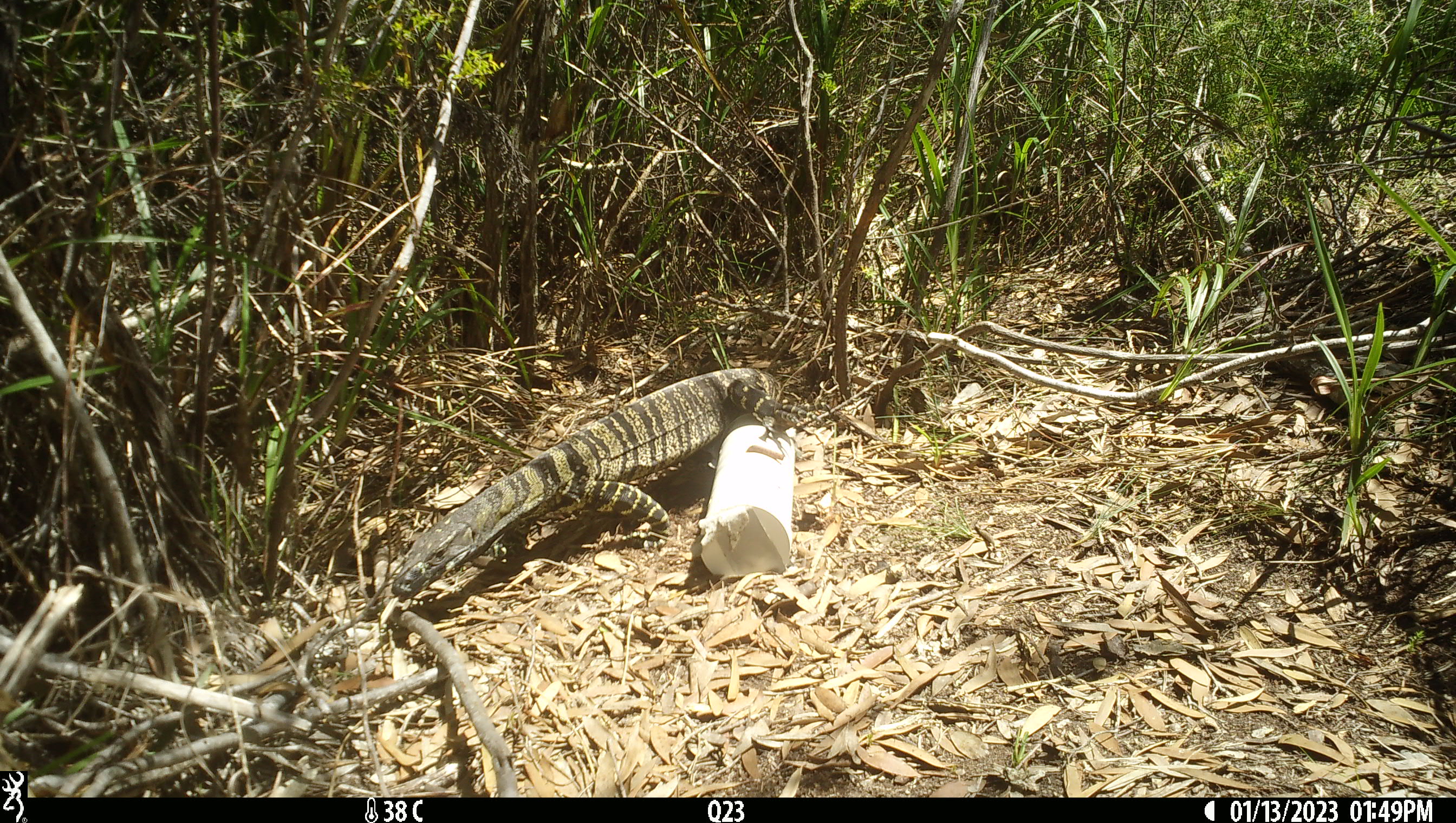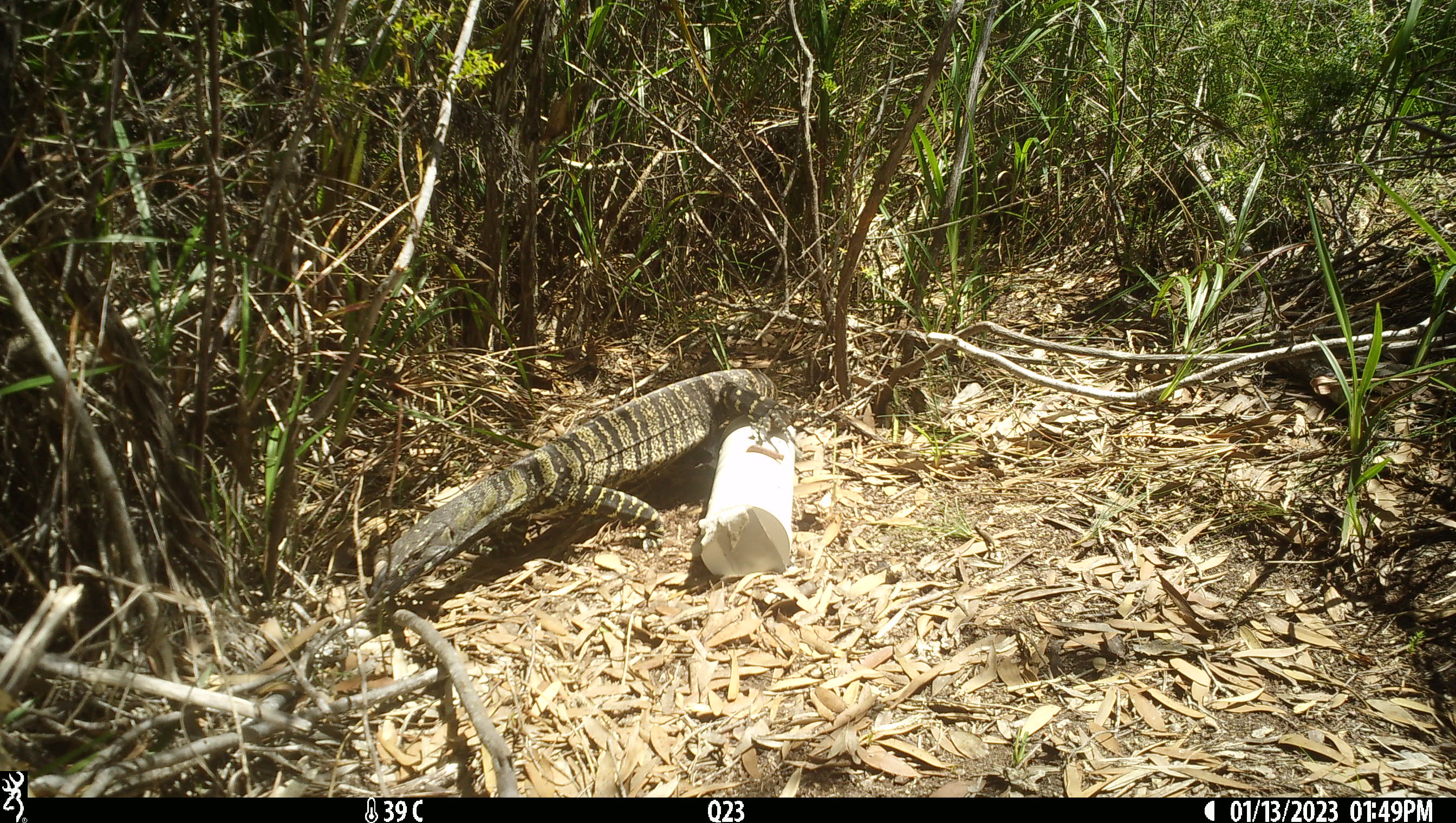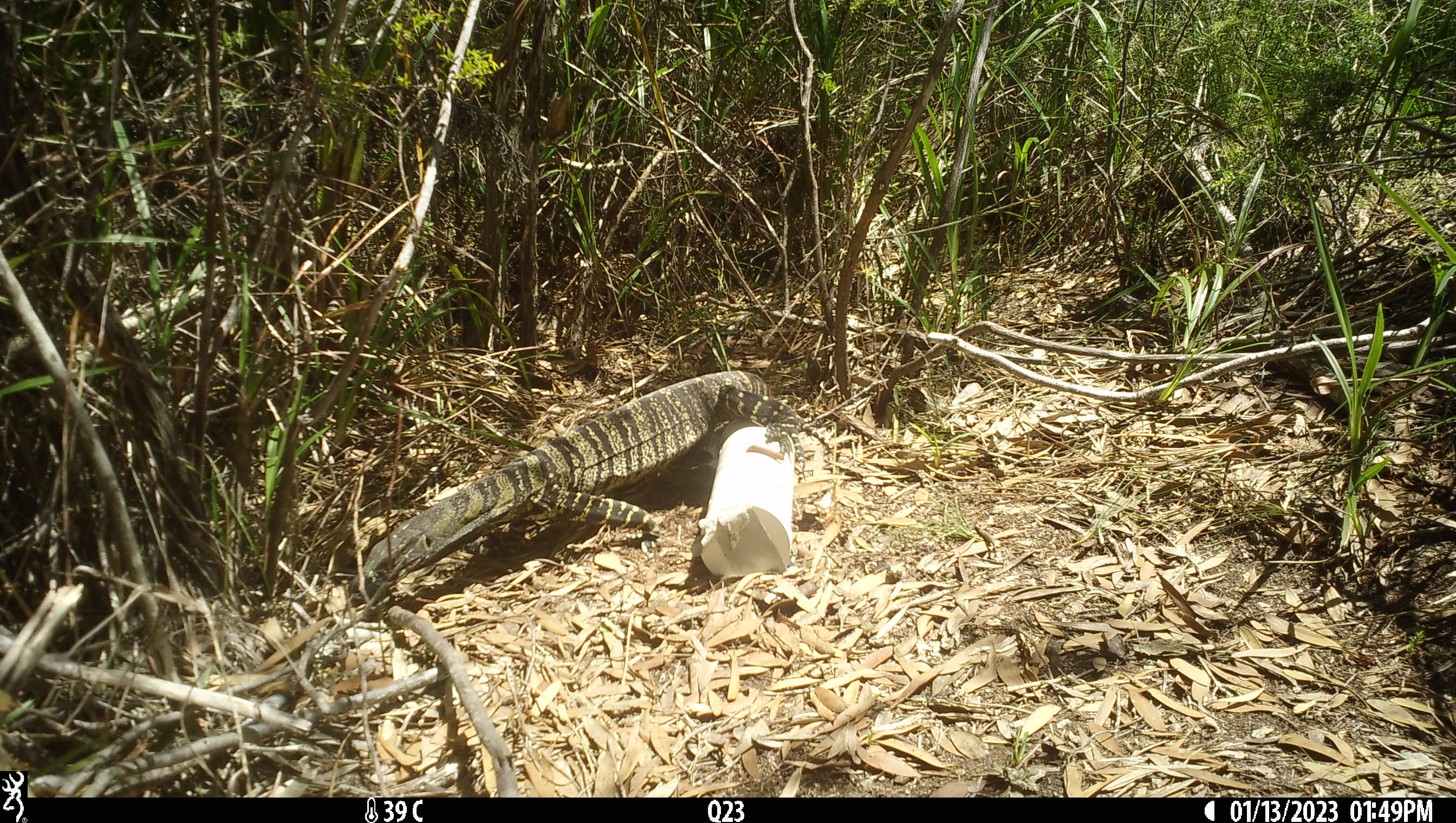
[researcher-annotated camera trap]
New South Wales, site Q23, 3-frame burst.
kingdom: Animalia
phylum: Chordata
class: Reptilia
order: Squamata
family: Varanidae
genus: Varanus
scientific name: Varanus varius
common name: lace monitor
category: goanna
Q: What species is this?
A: Goanna (lace monitor) (Varanus varius).